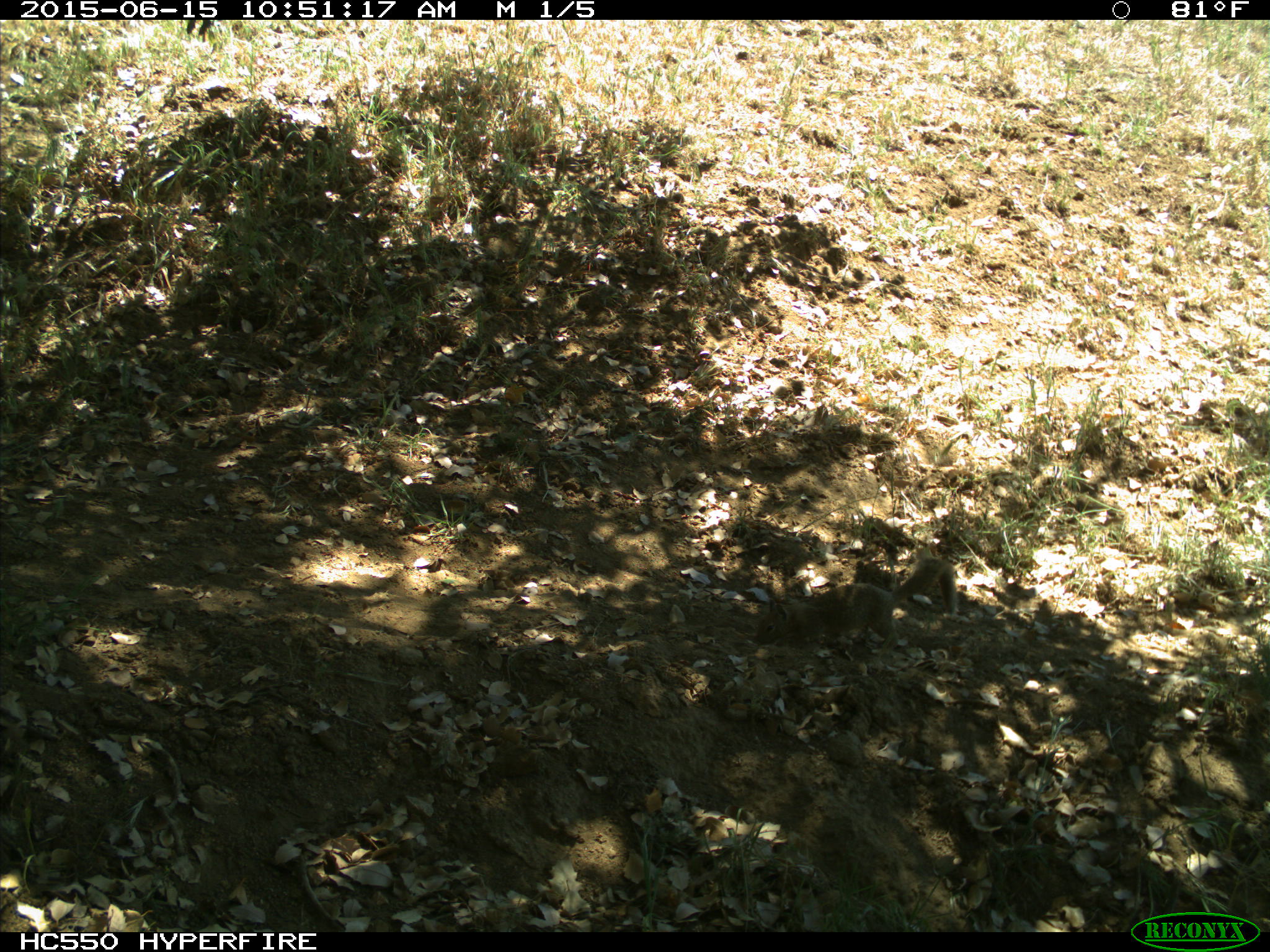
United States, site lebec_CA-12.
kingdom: Animalia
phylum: Chordata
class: Mammalia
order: Rodentia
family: Sciuridae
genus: Otospermophilus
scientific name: Otospermophilus beecheyi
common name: california ground squirrel